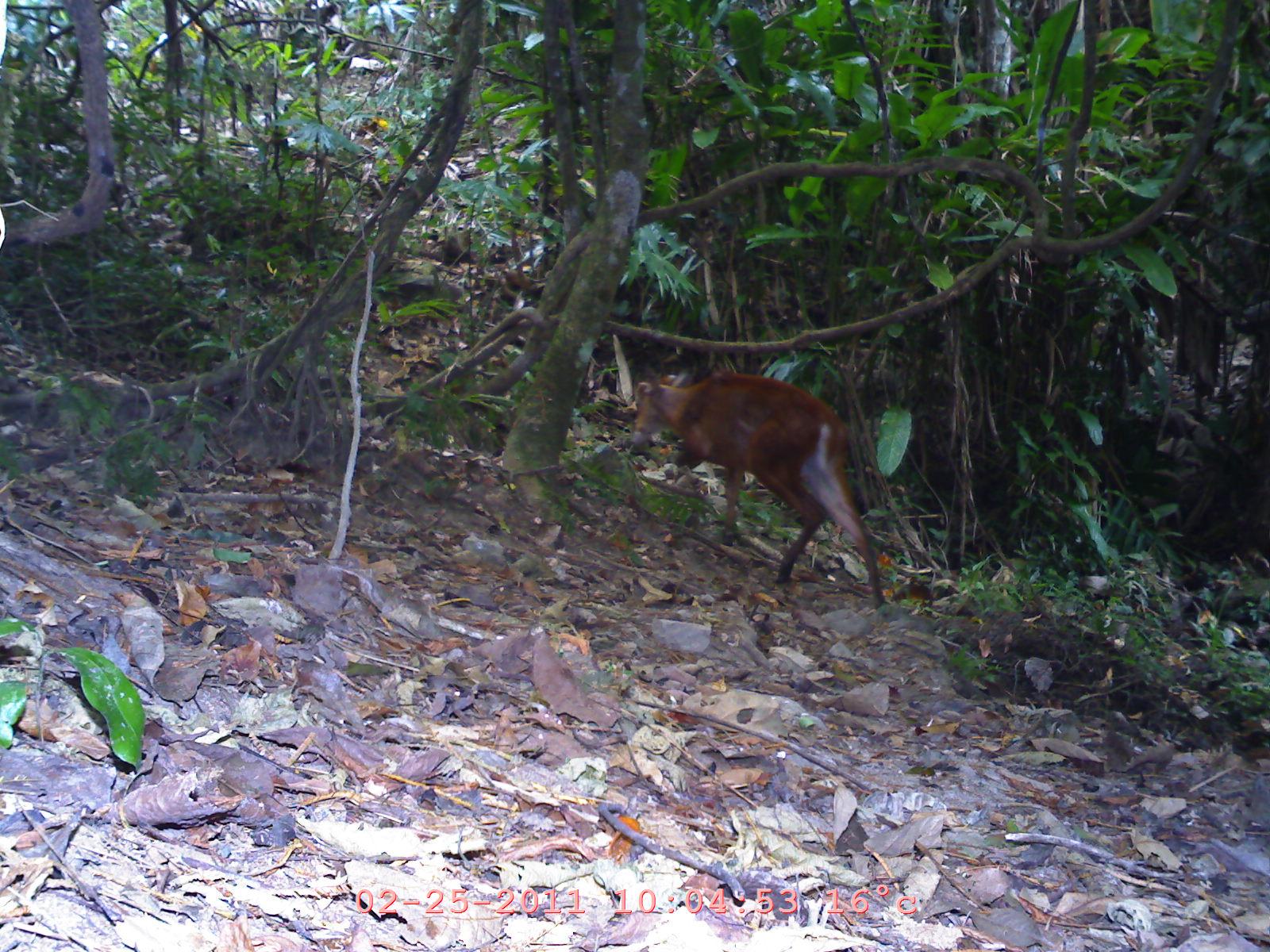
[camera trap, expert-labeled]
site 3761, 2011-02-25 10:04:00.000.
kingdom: Animalia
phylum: Chordata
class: Mammalia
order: Artiodactyla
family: Cervidae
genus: Muntiacus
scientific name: Muntiacus muntjak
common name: southern red muntjac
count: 1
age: adult